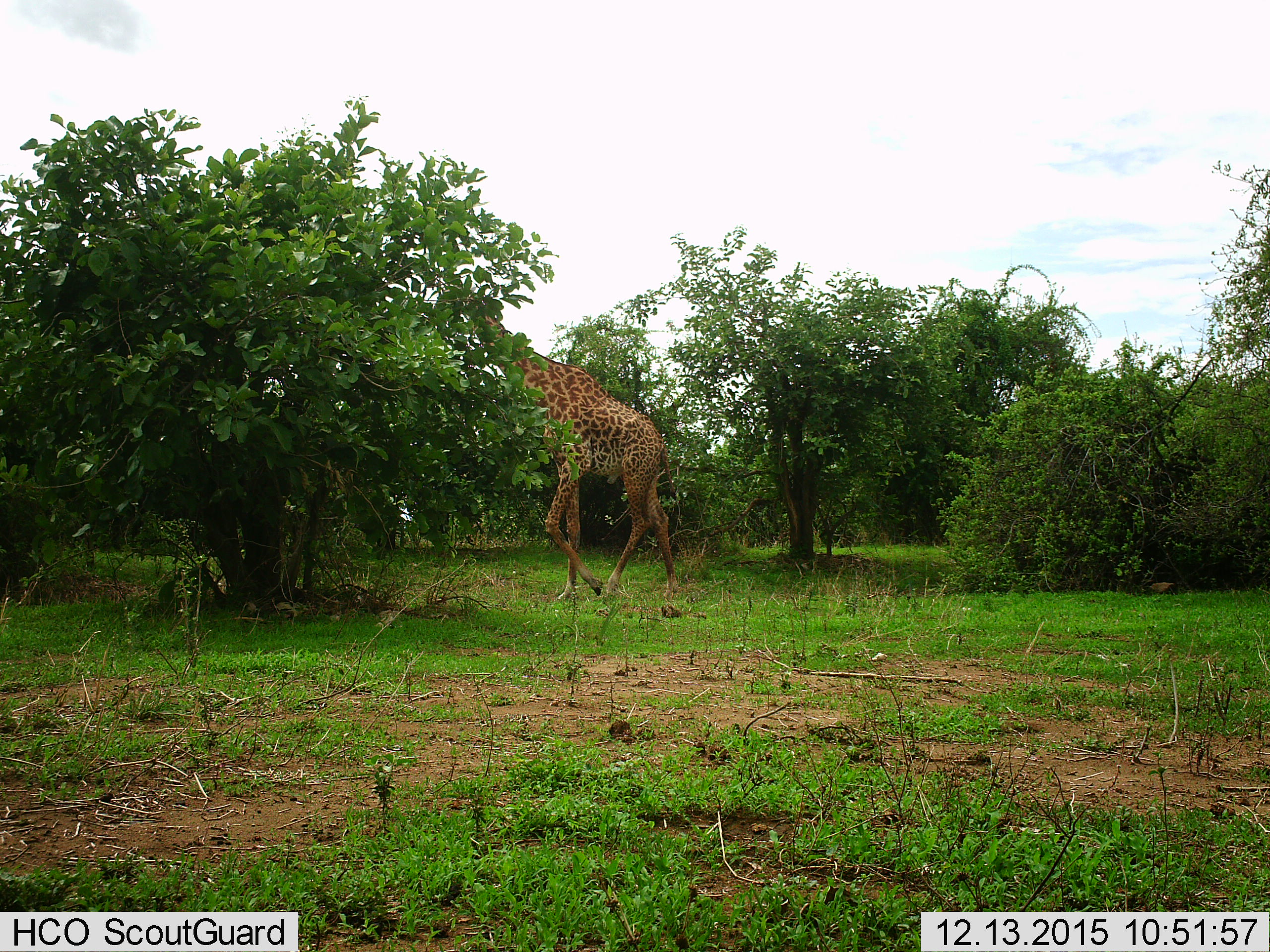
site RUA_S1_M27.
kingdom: Animalia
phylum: Chordata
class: Mammalia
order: Artiodactyla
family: Giraffidae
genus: Giraffa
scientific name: Giraffa camelopardalis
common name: giraffe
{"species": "giraffe (Giraffa camelopardalis)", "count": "1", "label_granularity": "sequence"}